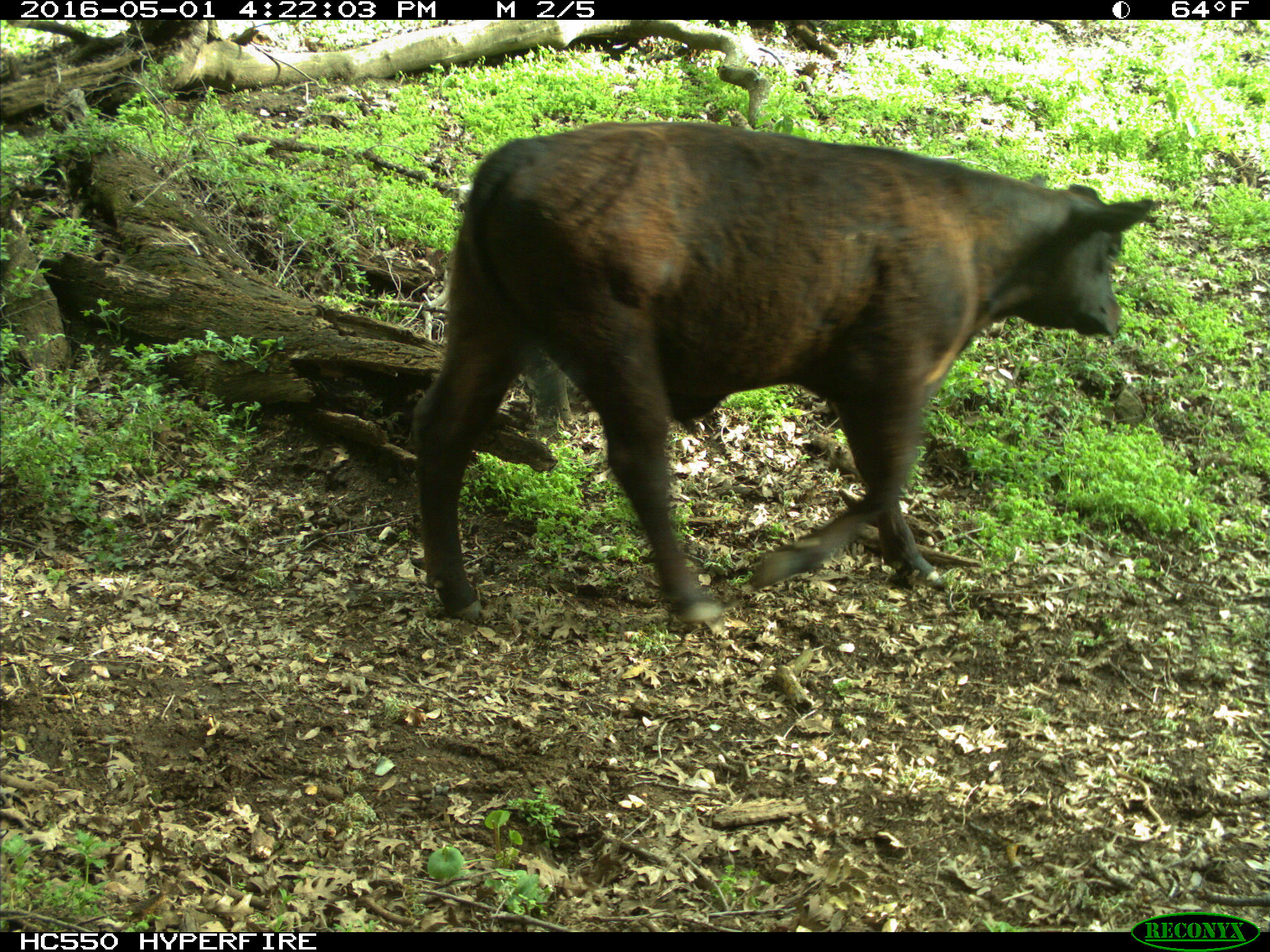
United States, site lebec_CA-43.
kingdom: Animalia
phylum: Chordata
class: Mammalia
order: Artiodactyla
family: Bovidae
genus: Bos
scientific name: Bos taurus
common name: domestic cow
Bos taurus (domestic cow).